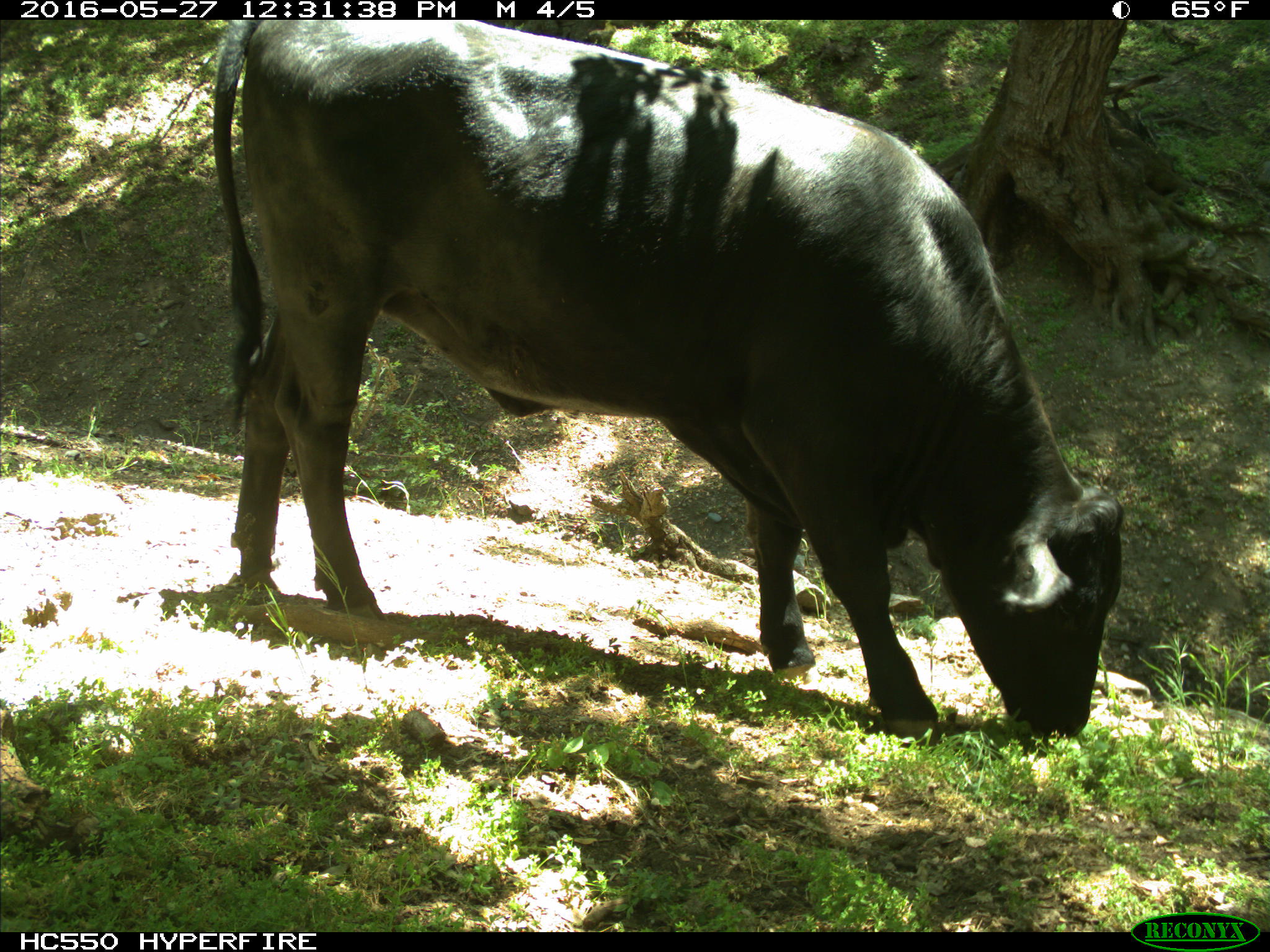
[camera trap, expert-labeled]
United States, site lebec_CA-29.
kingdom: Animalia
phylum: Chordata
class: Mammalia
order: Artiodactyla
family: Bovidae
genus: Bos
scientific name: Bos taurus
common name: domestic cow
Bos taurus (domestic cow).